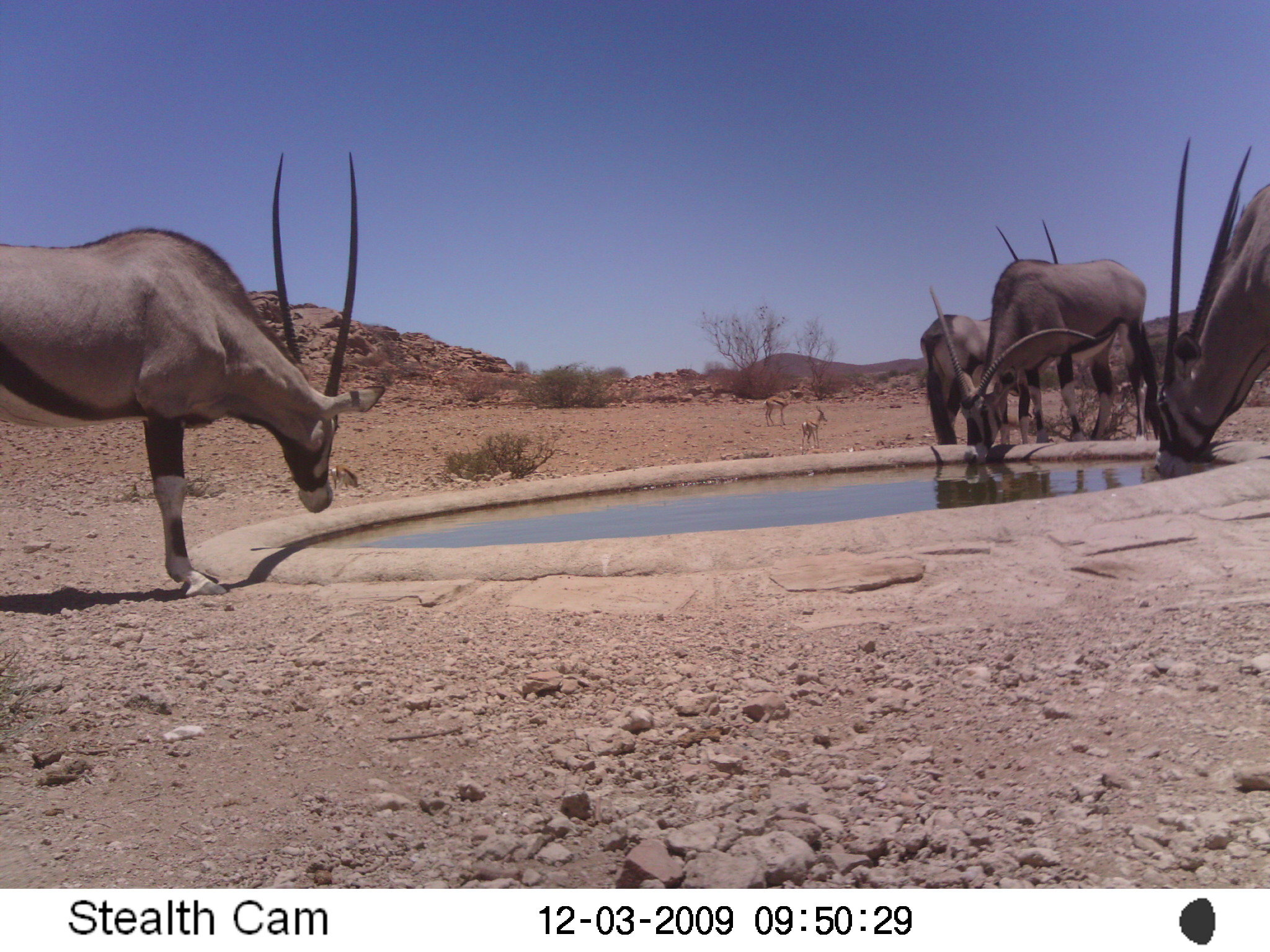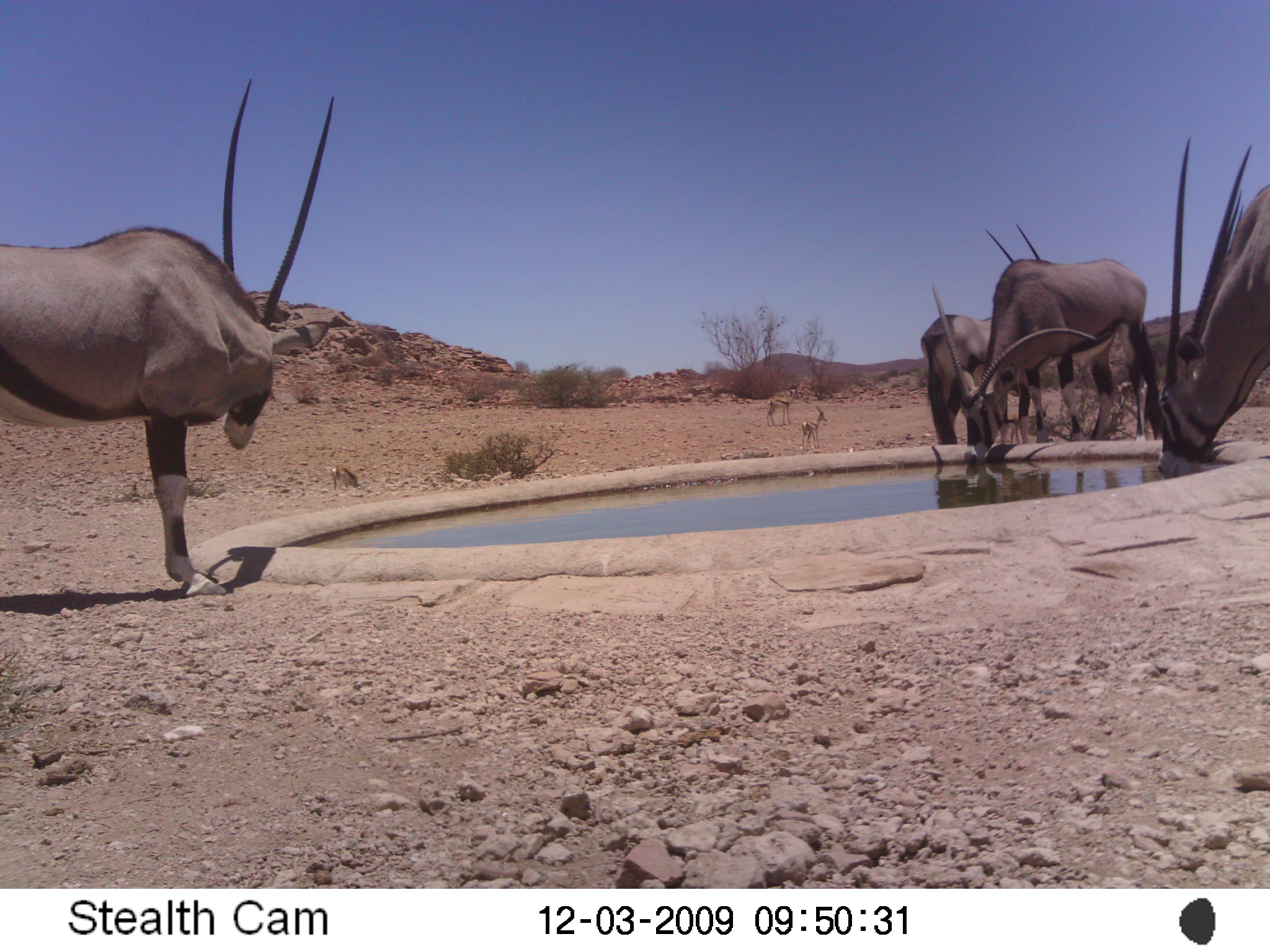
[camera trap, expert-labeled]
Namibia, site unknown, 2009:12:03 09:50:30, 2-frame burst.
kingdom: Animalia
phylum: Chordata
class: Mammalia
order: Artiodactyla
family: Bovidae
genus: Oryx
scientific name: Oryx gazella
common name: gemsbok